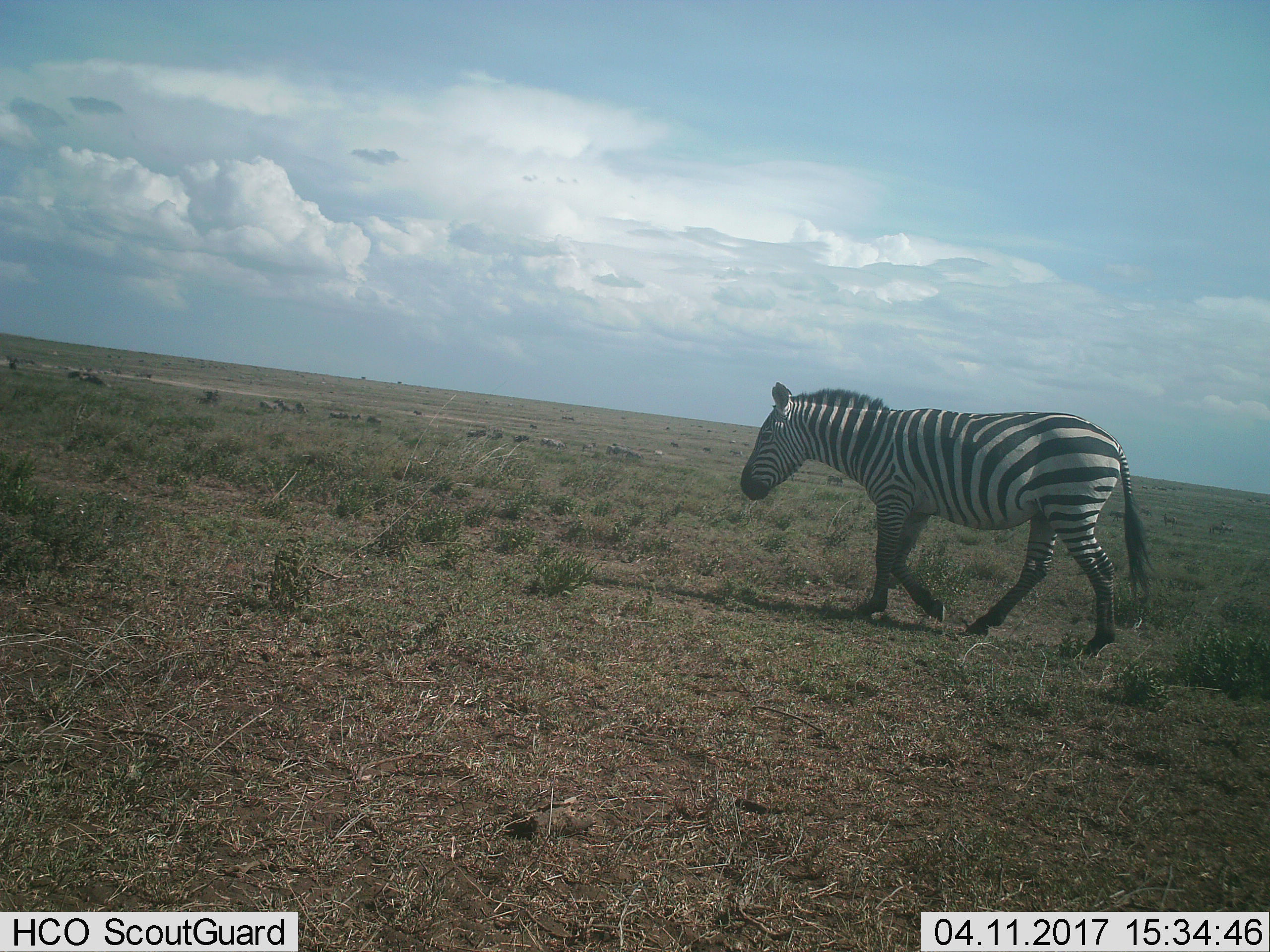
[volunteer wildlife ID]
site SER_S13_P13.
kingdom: Animalia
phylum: Chordata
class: Mammalia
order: Perissodactyla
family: Equidae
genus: Equus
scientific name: Equus quagga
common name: plains zebra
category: zebraplains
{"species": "zebraplains (plains zebra) (Equus quagga)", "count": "1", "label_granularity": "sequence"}